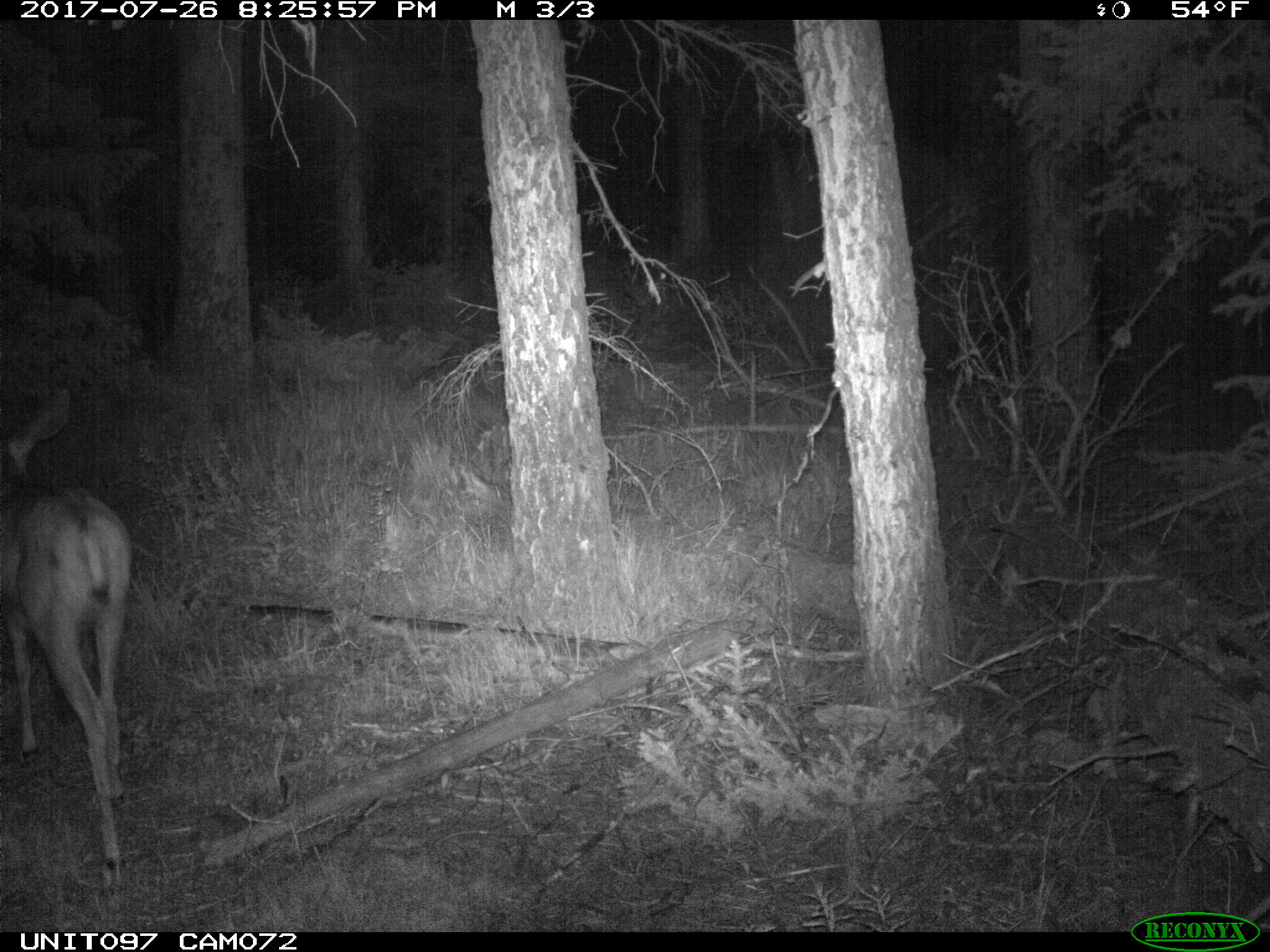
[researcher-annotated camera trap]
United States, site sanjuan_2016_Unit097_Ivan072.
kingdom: Animalia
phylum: Chordata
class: Mammalia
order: Artiodactyla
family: Cervidae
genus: Odocoileus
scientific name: Odocoileus hemionus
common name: mule deer